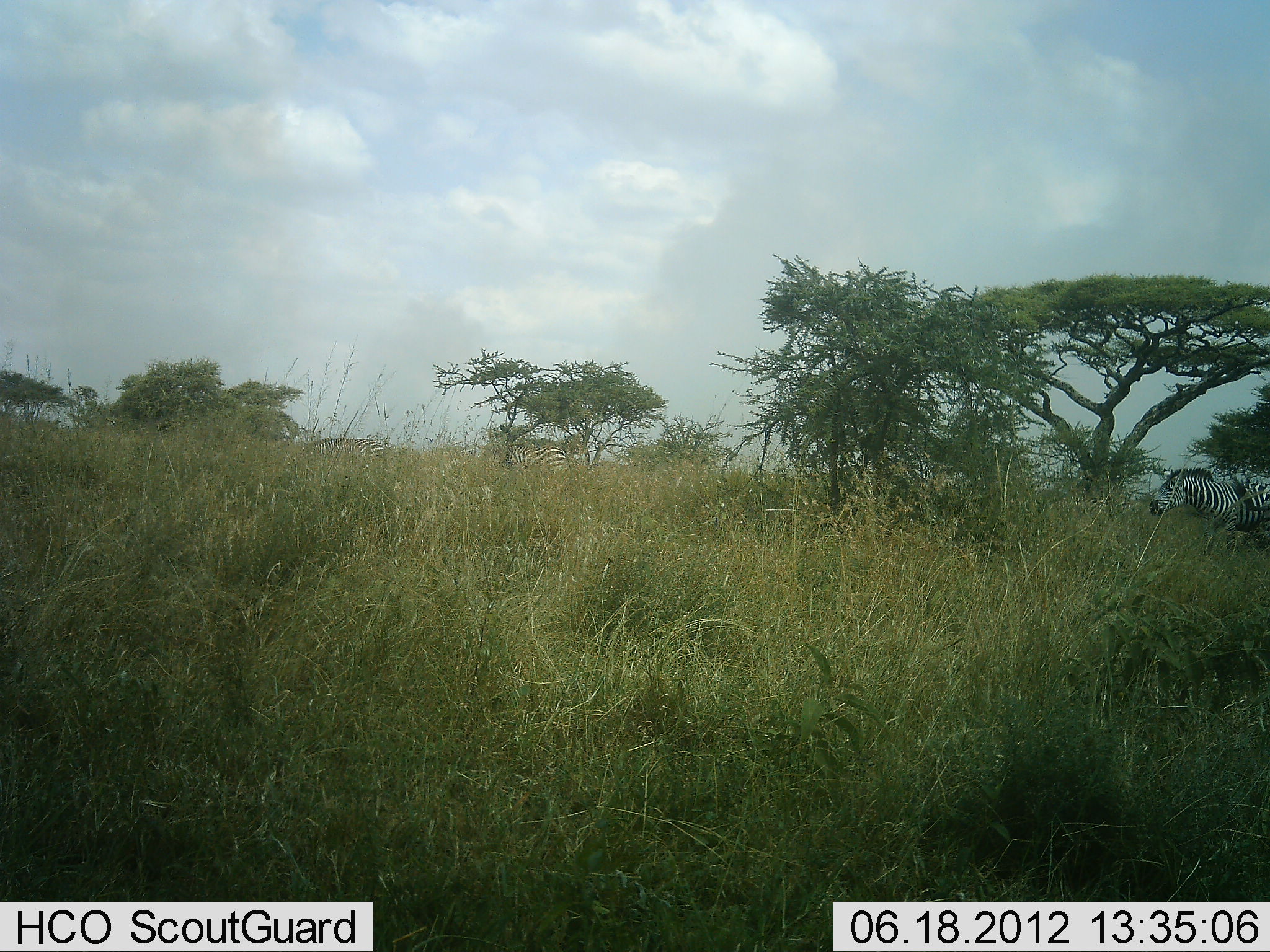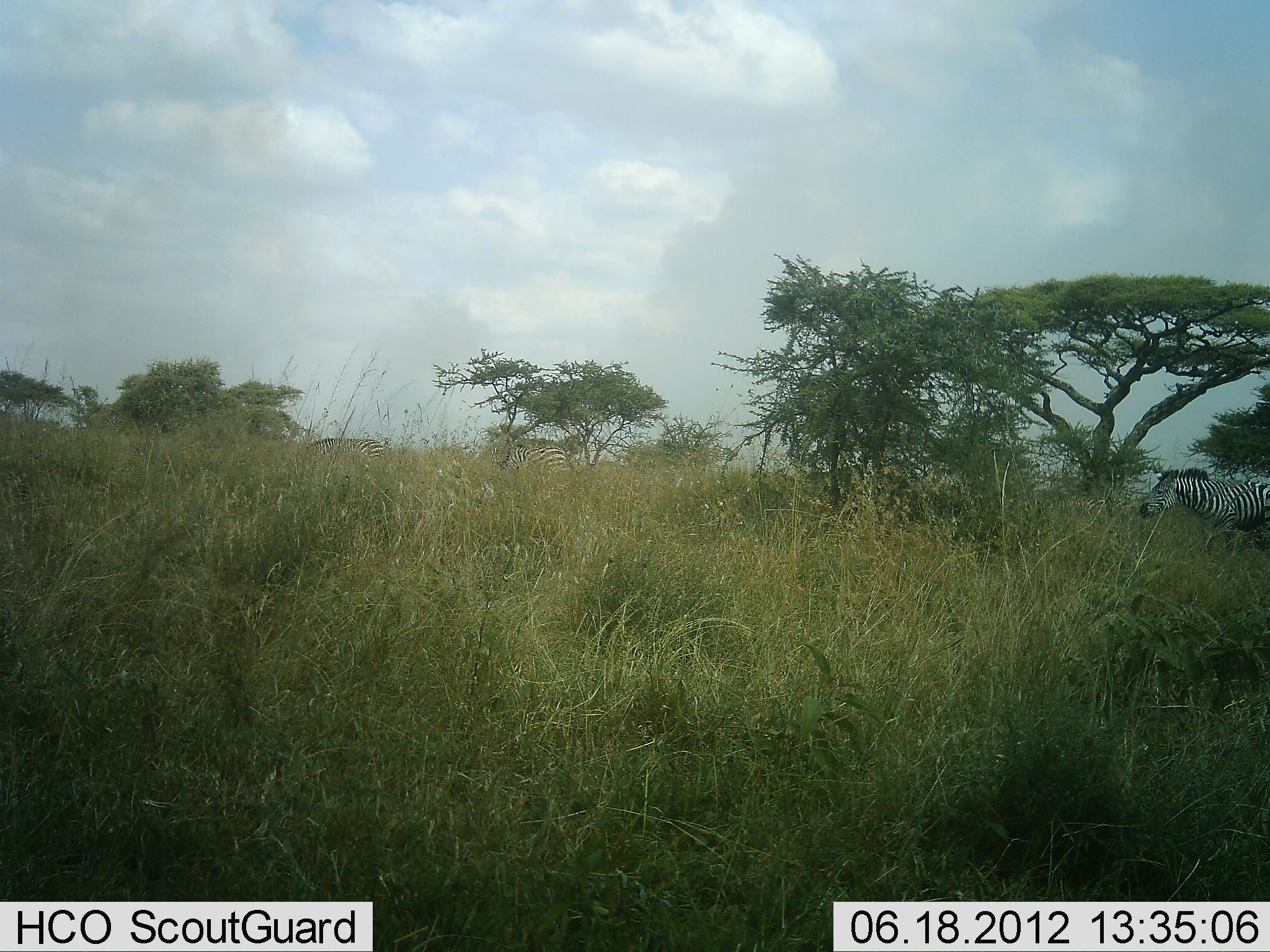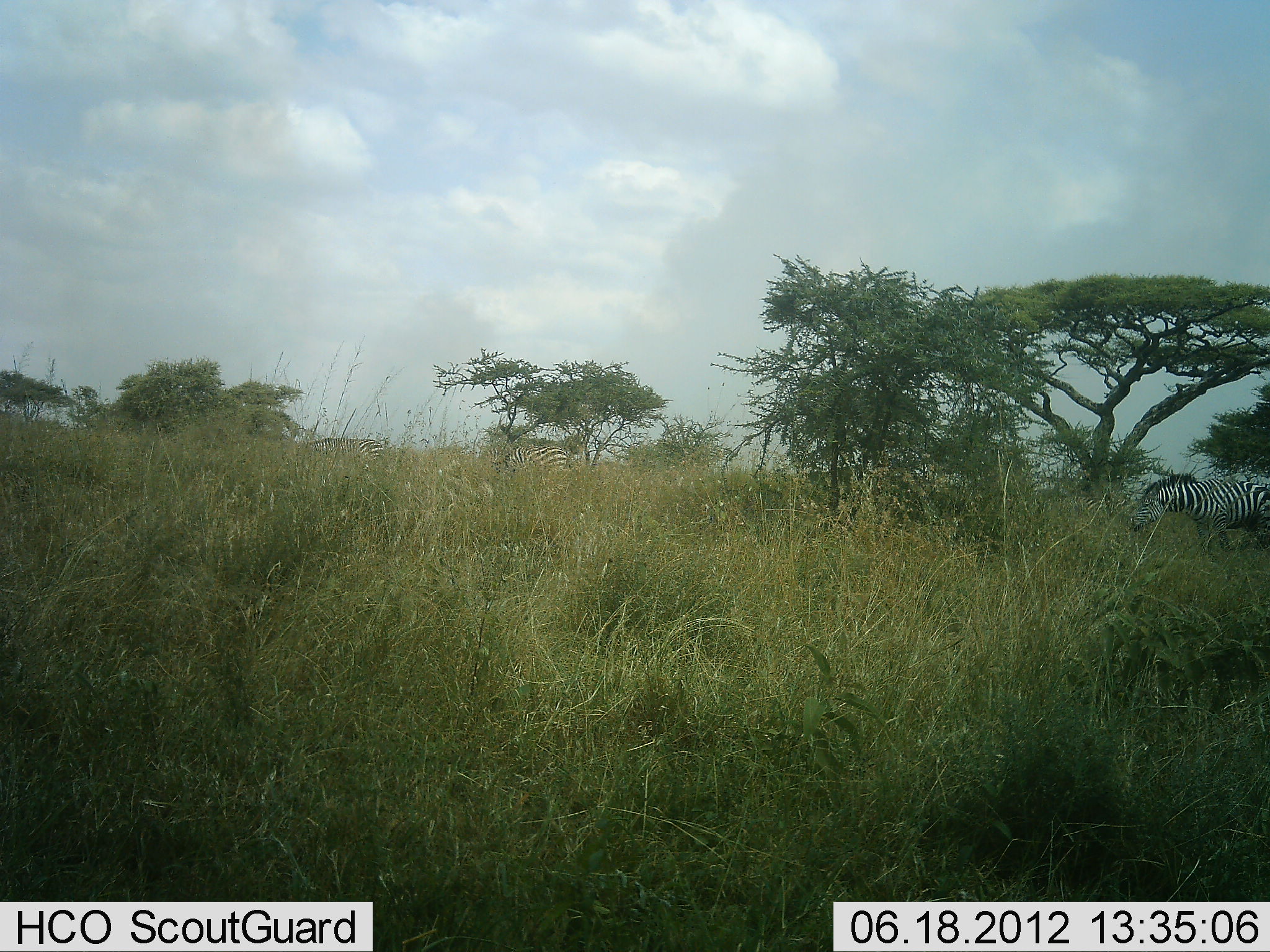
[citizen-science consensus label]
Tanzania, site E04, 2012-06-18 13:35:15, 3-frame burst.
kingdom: Animalia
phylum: Chordata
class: Mammalia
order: Perissodactyla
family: Equidae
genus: Equus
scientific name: Equus quagga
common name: plains zebra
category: zebra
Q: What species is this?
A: Zebra (plains zebra) (Equus quagga).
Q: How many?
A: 3.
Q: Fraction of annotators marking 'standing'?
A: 60%.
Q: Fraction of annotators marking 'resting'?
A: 0%.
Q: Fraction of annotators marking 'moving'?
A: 30%.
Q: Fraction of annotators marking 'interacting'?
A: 0%.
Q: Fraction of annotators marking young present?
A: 0%.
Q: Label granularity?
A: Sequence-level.